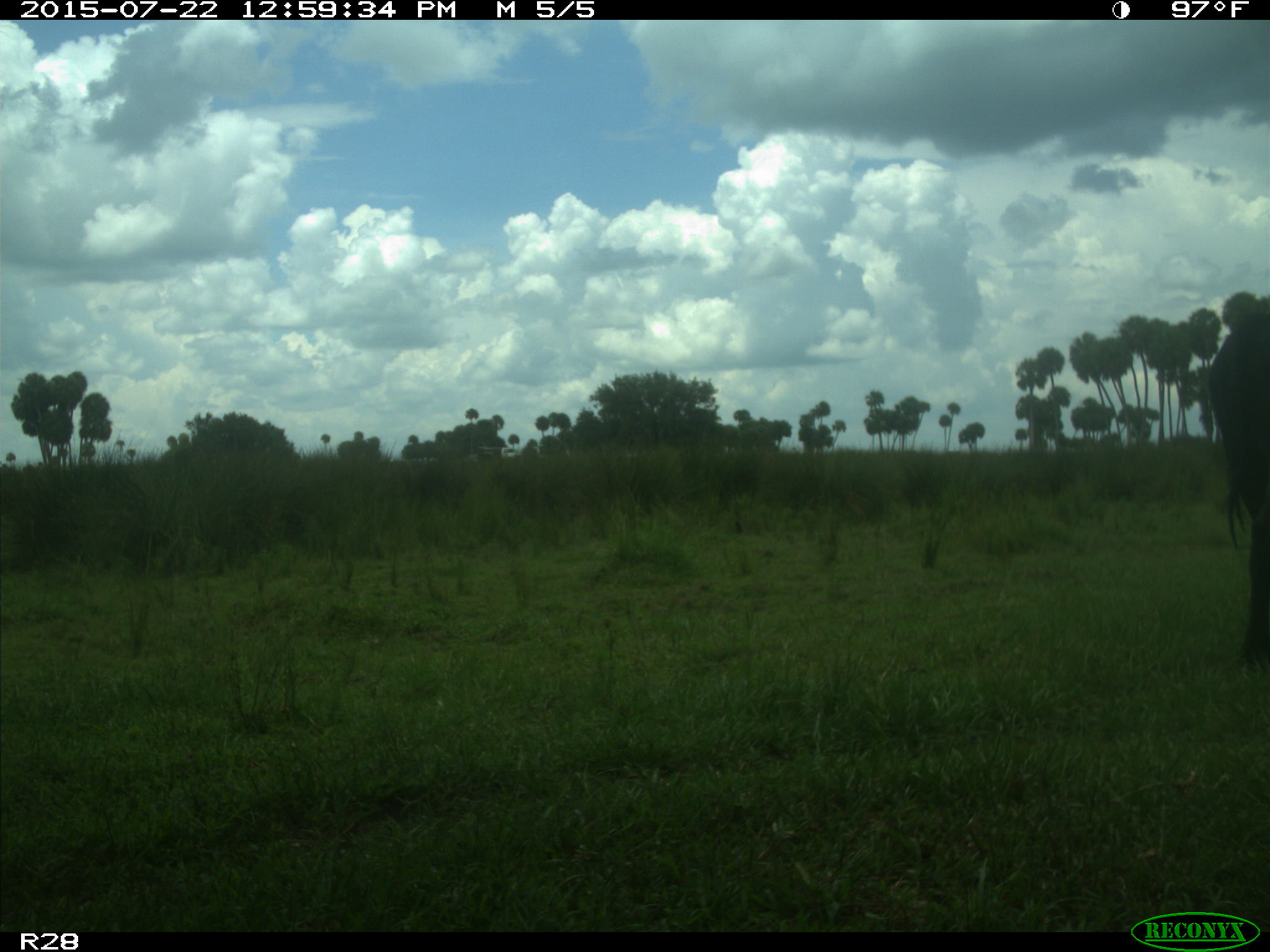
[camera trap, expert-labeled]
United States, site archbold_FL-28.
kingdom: Animalia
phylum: Chordata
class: Mammalia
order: Artiodactyla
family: Bovidae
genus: Bos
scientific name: Bos taurus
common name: domestic cow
Bos taurus (domestic cow).